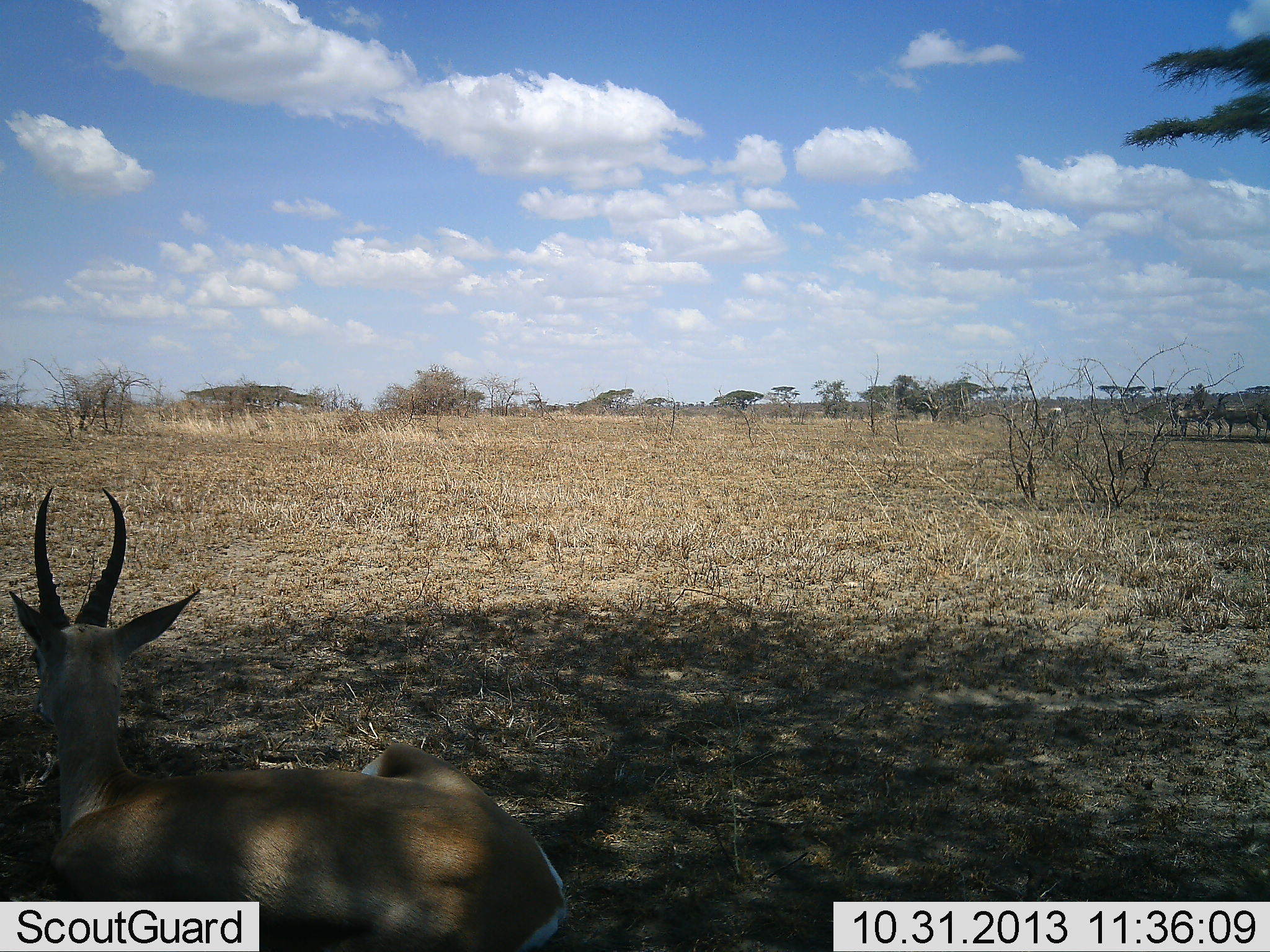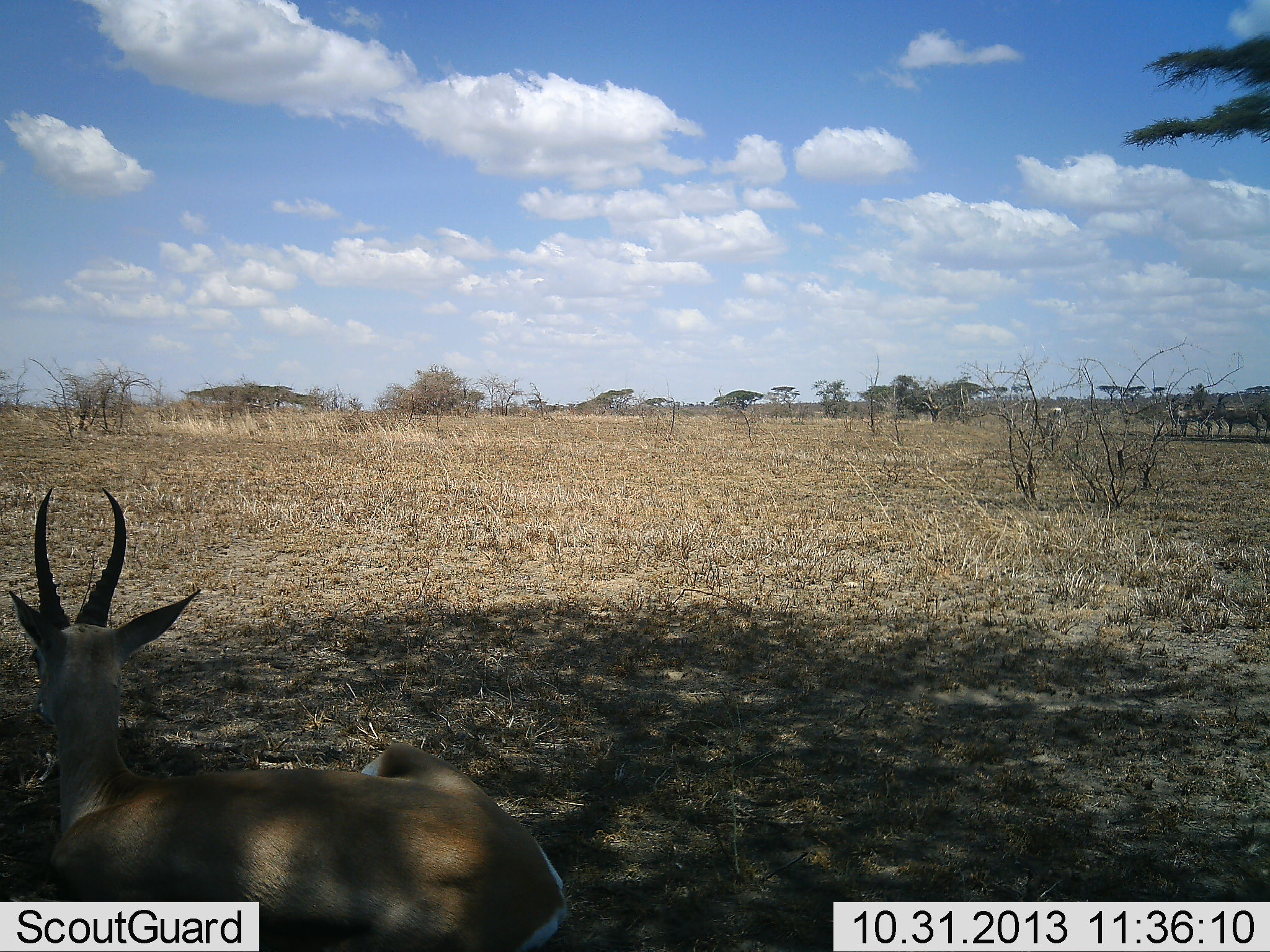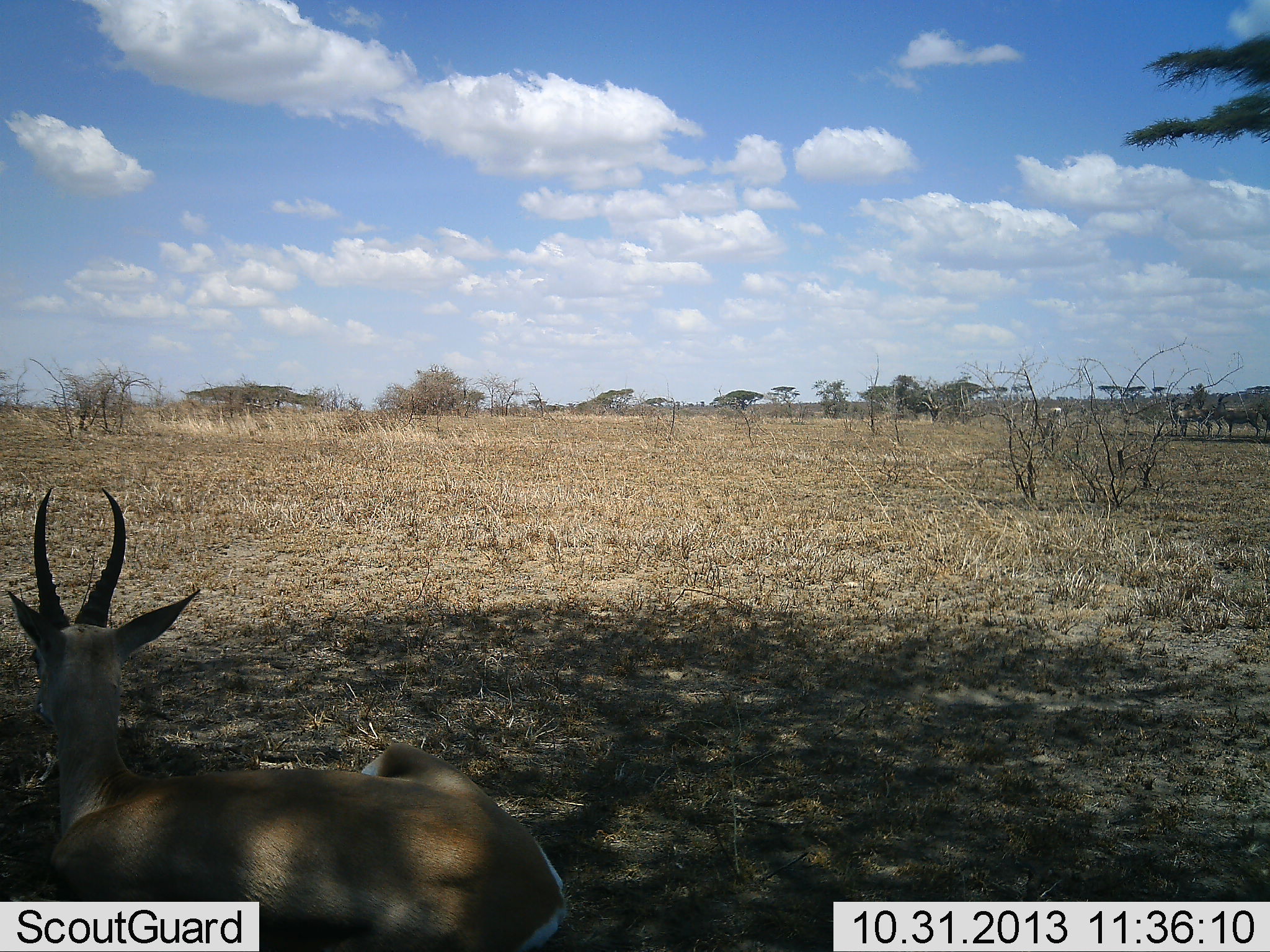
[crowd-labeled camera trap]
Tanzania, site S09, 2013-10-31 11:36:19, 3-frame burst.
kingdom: Animalia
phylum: Chordata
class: Mammalia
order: Artiodactyla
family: Bovidae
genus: Nanger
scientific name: Nanger granti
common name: grant's gazelle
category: gazellegrants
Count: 1.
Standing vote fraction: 30%.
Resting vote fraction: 80%.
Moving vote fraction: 0%.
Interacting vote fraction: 0%.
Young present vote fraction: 0%.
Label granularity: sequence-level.